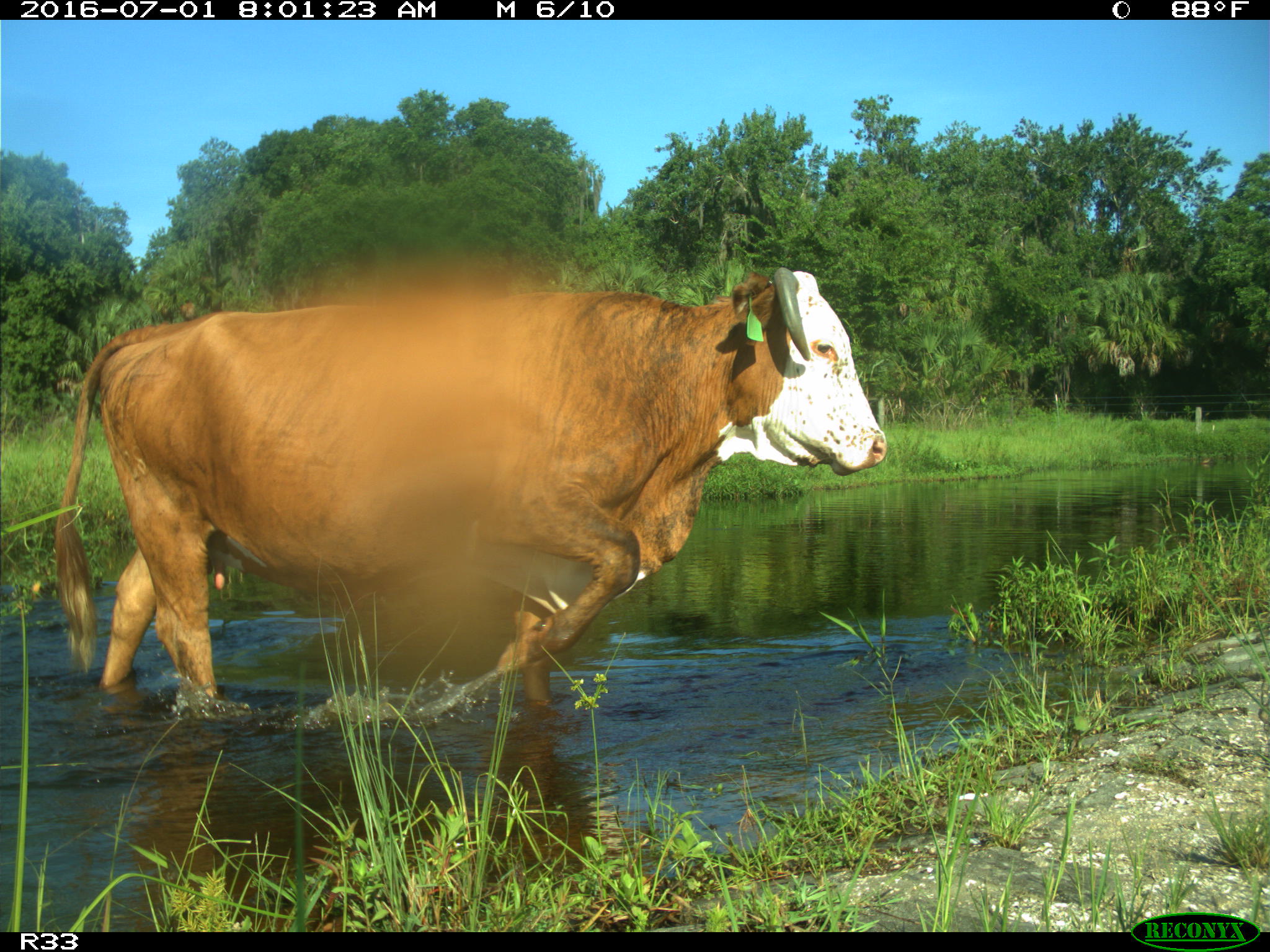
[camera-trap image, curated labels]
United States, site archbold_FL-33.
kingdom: Animalia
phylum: Chordata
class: Mammalia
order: Artiodactyla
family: Bovidae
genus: Bos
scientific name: Bos taurus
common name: domestic cow